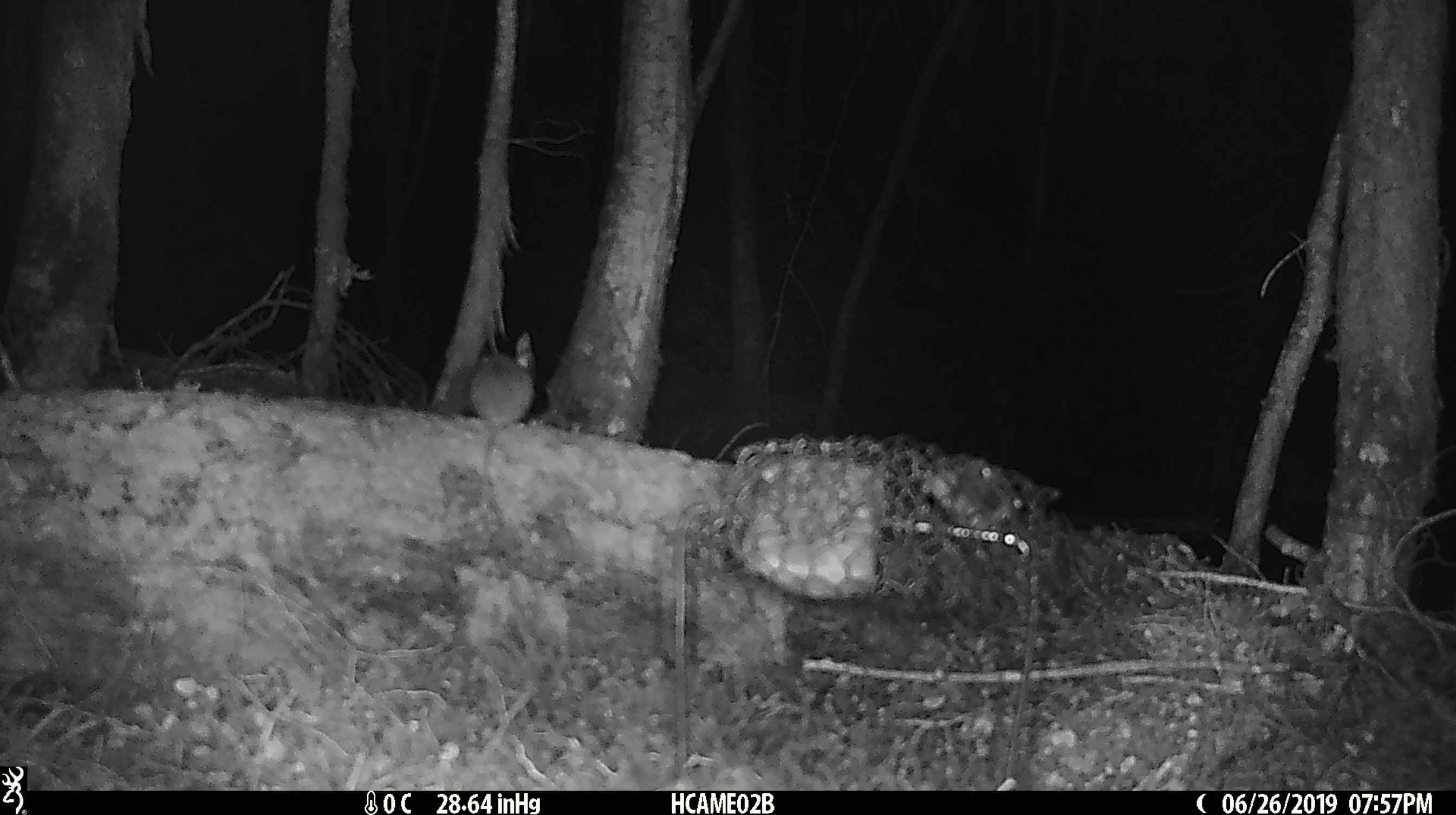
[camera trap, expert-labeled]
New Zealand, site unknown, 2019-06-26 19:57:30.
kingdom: Animalia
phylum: Chordata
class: Mammalia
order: Rodentia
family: Muridae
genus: Mus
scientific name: Mus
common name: mouse